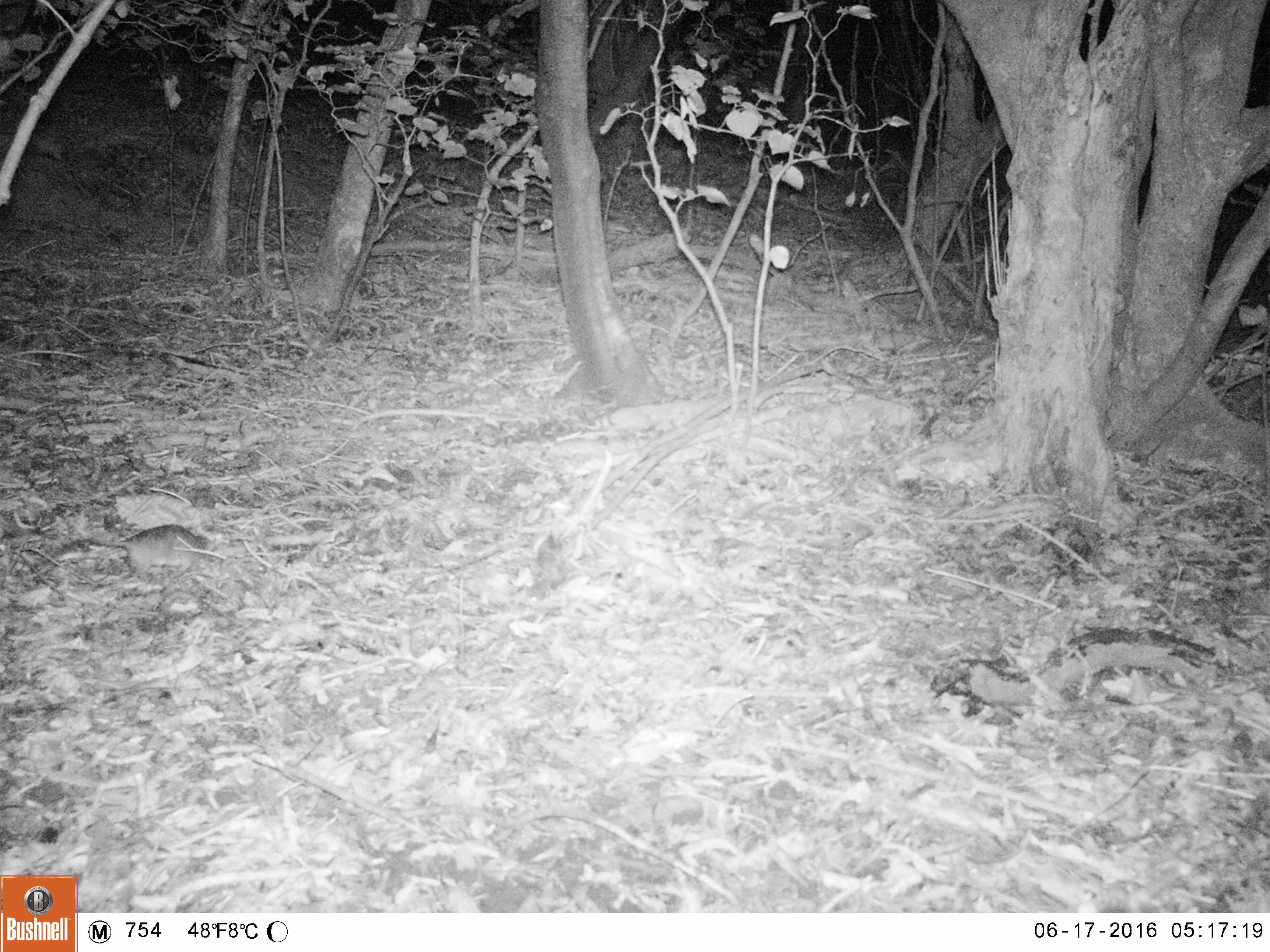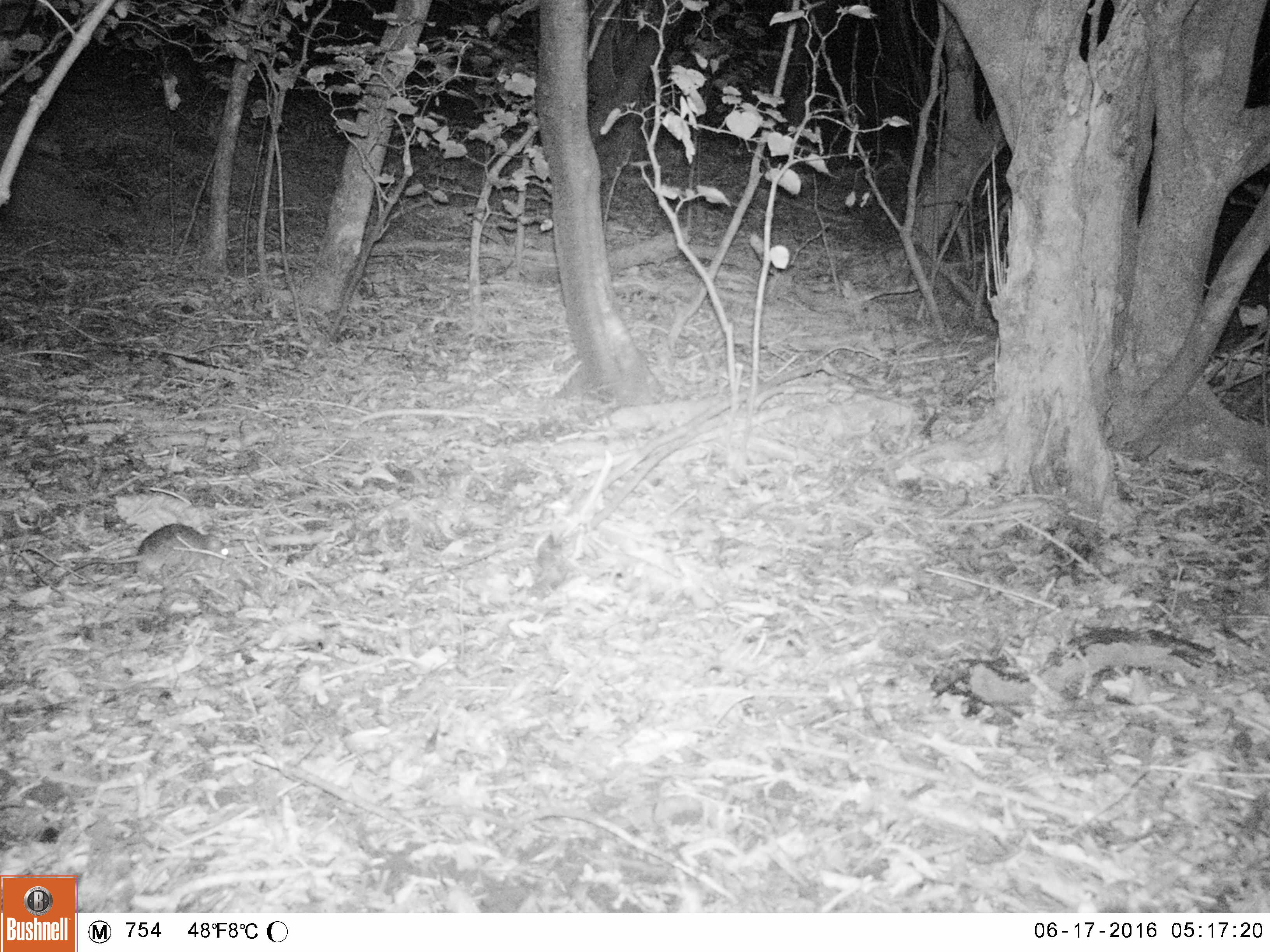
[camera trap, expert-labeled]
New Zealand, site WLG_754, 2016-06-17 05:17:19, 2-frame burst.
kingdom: Animalia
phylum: Chordata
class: Mammalia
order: Rodentia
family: Muridae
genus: Rattus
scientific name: Rattus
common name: rat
Rat (Rattus).